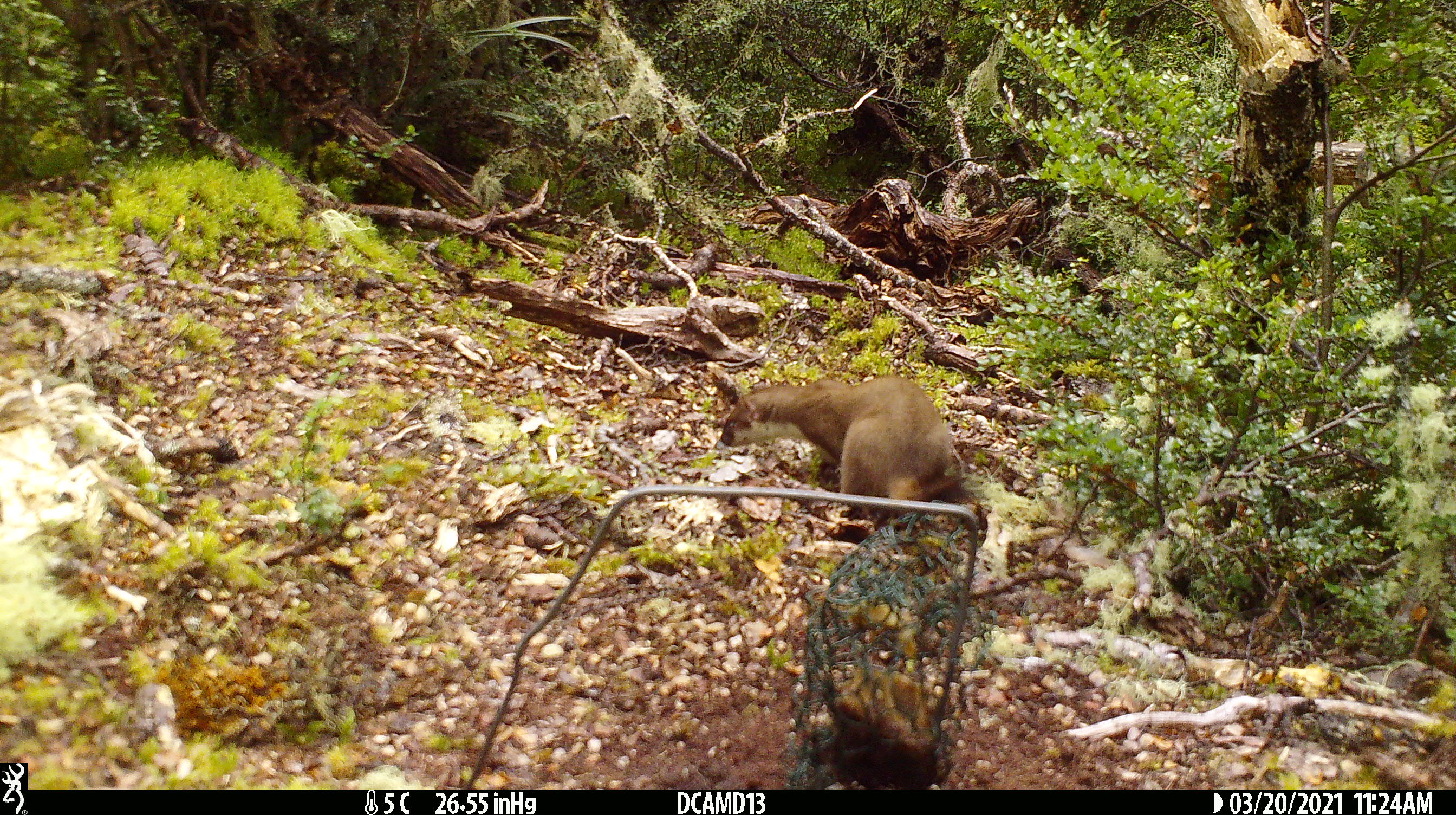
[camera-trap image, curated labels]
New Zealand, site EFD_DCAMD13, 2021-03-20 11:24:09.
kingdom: Animalia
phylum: Chordata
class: Mammalia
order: Carnivora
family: Mustelidae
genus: Mustela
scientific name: Mustela erminea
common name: stoat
Stoat (Mustela erminea).